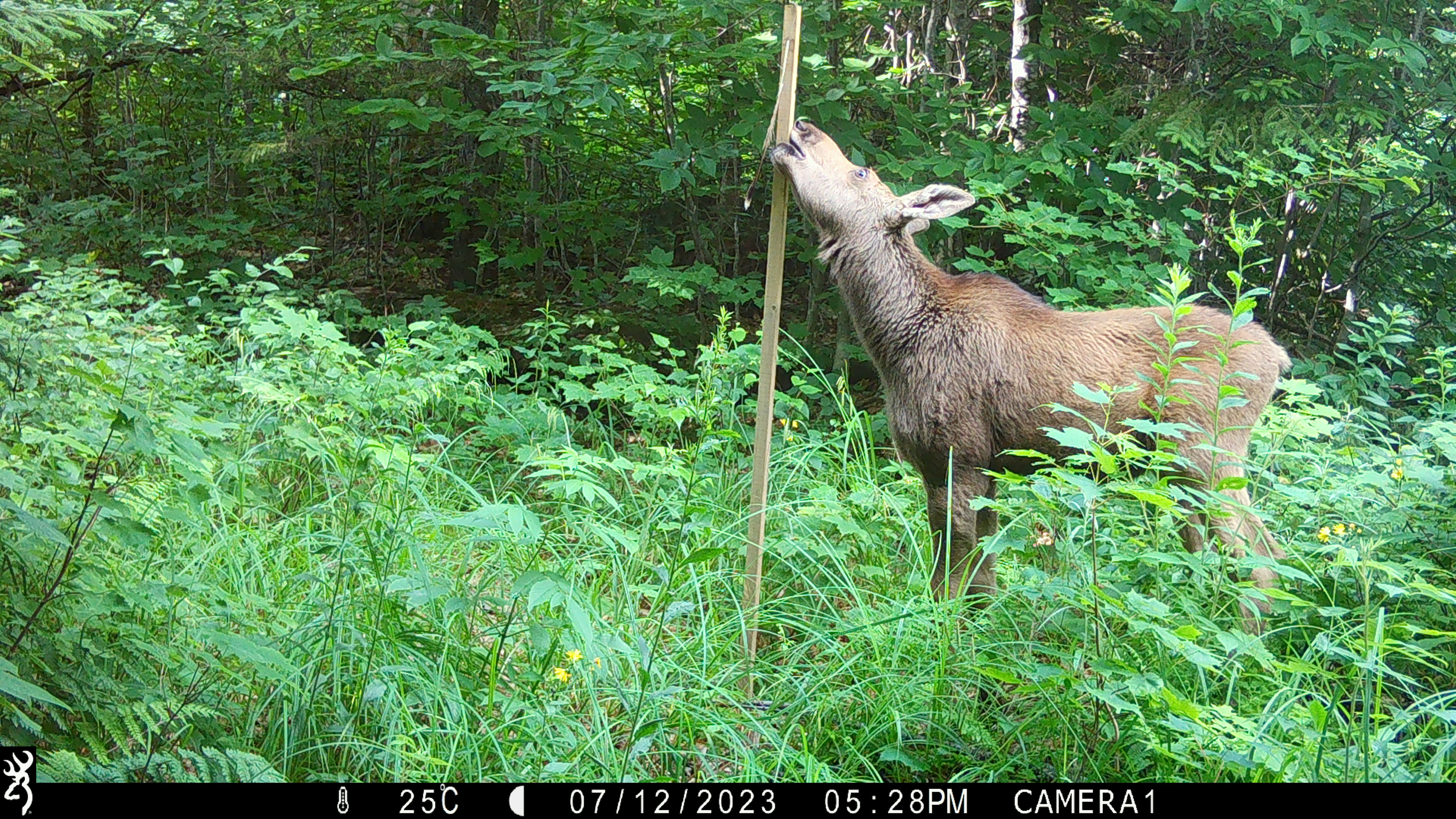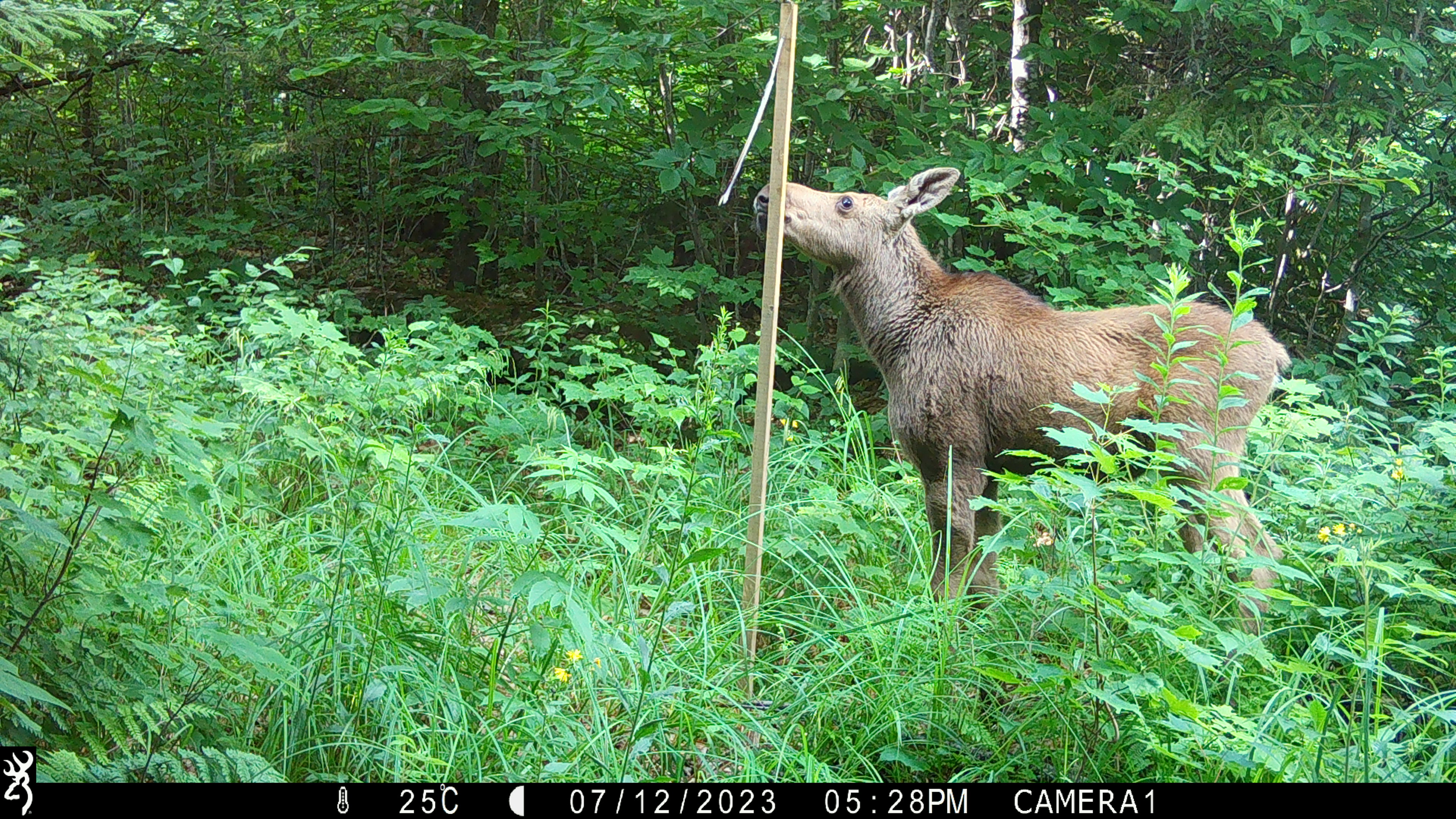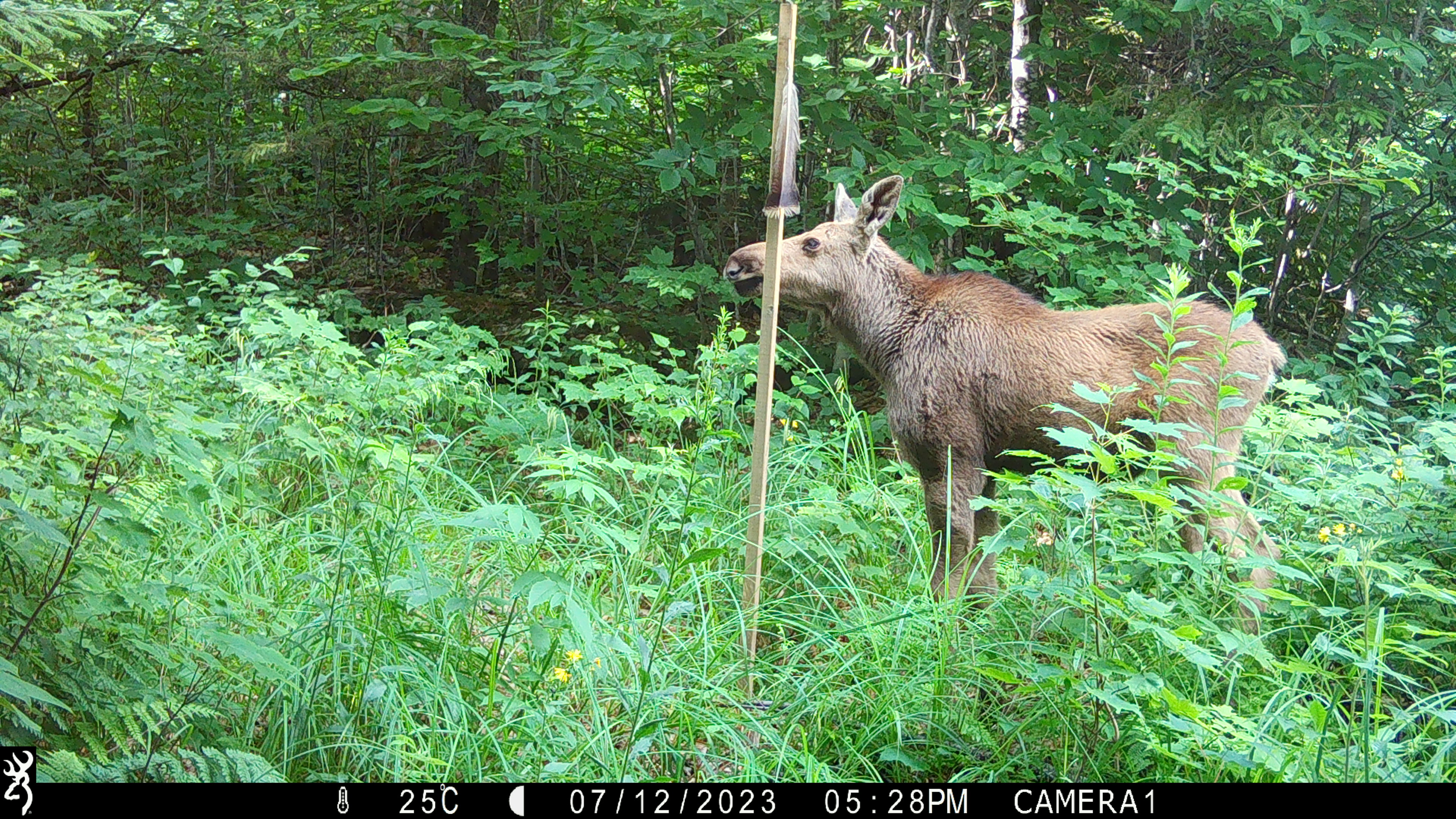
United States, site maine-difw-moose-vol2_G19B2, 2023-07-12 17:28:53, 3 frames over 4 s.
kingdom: Animalia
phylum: Chordata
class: Mammalia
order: Artiodactyla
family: Cervidae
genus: Alces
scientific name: Alces alces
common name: moose